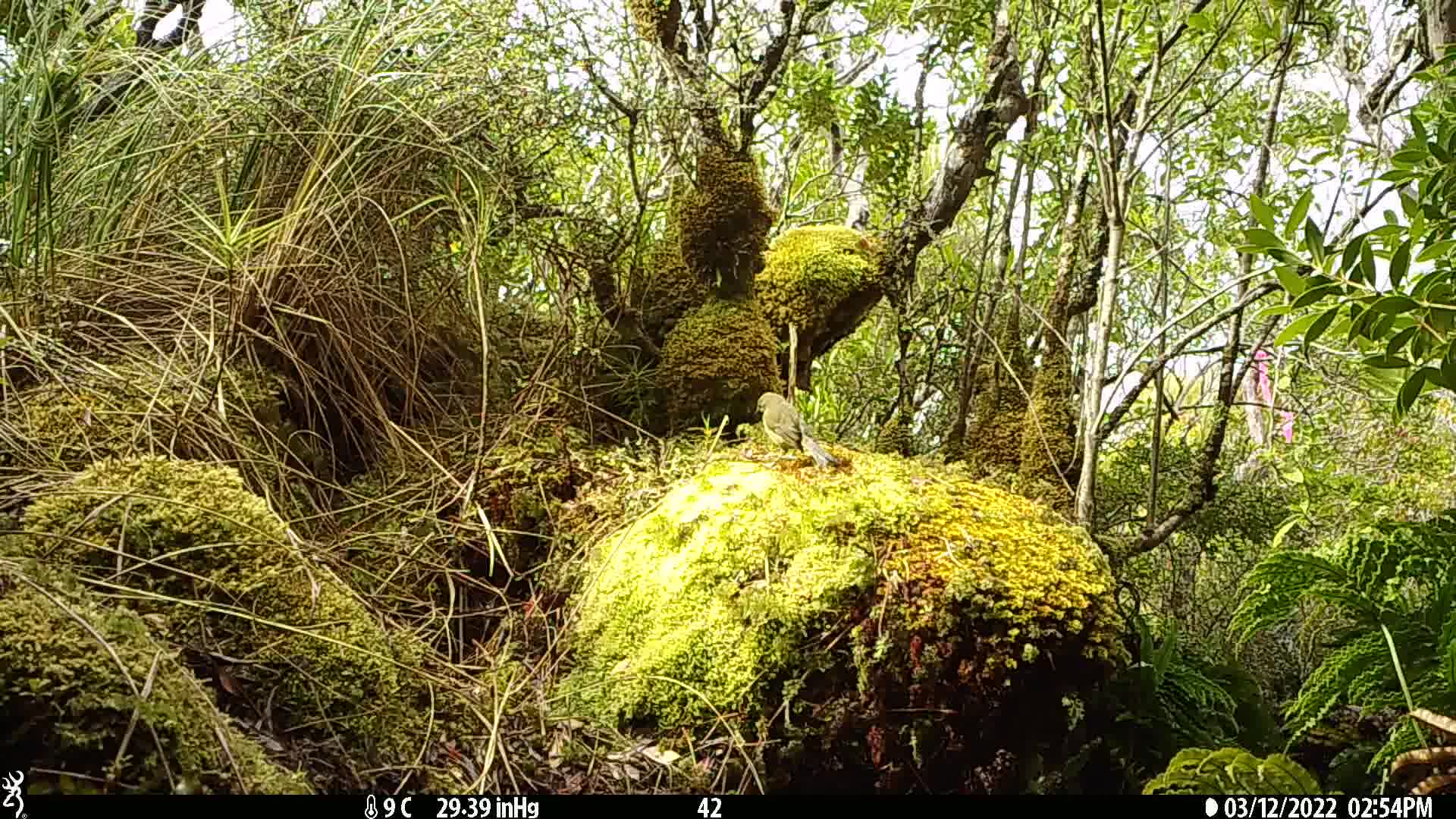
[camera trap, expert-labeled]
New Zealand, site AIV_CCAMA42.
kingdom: Animalia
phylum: Chordata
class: Aves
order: Passeriformes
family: Meliphagidae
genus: Anthornis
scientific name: Anthornis melanura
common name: new zealand bellbird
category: bellbird